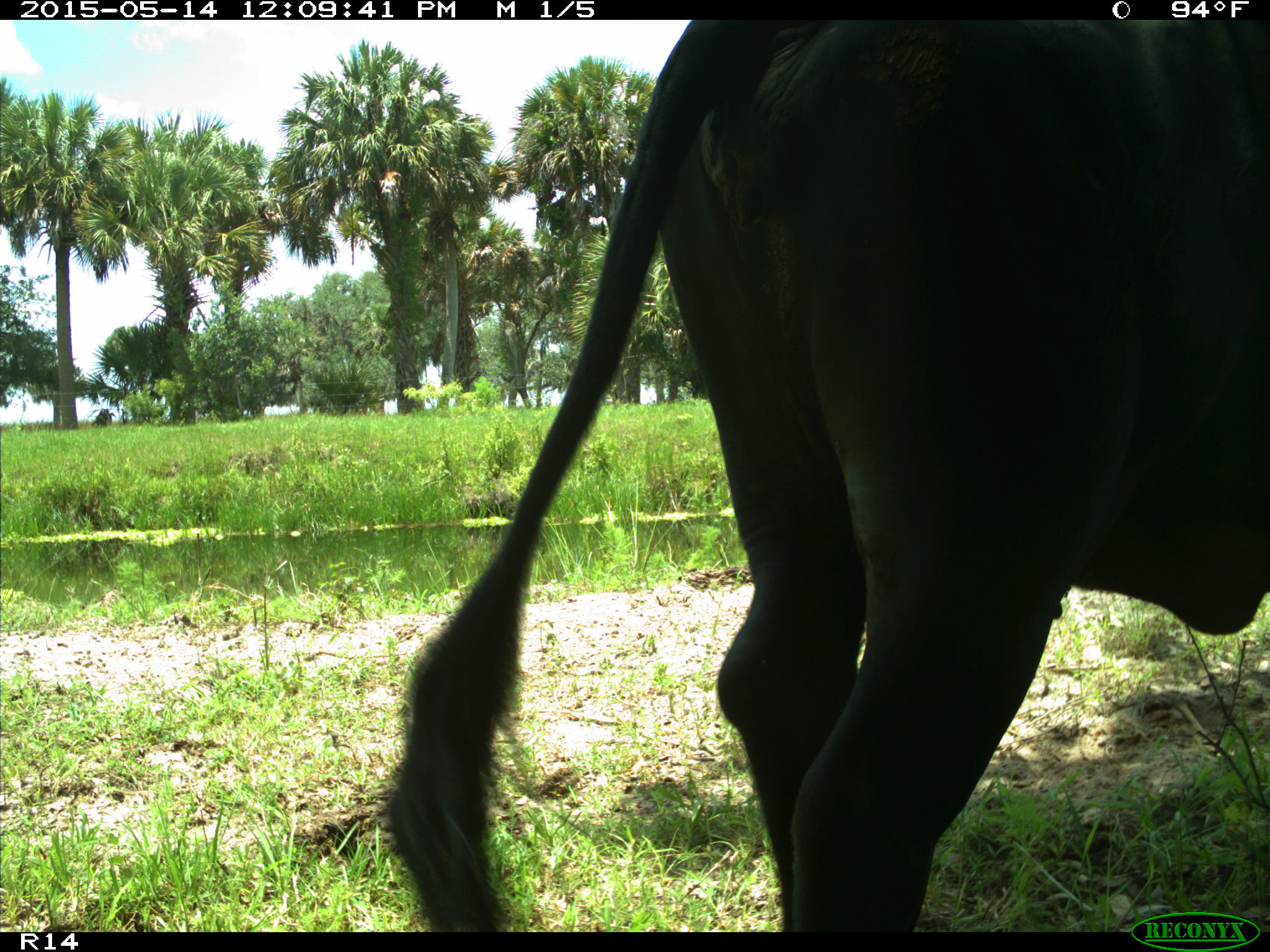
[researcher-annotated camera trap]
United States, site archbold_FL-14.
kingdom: Animalia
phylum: Chordata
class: Mammalia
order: Artiodactyla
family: Bovidae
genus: Bos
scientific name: Bos taurus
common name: domestic cow